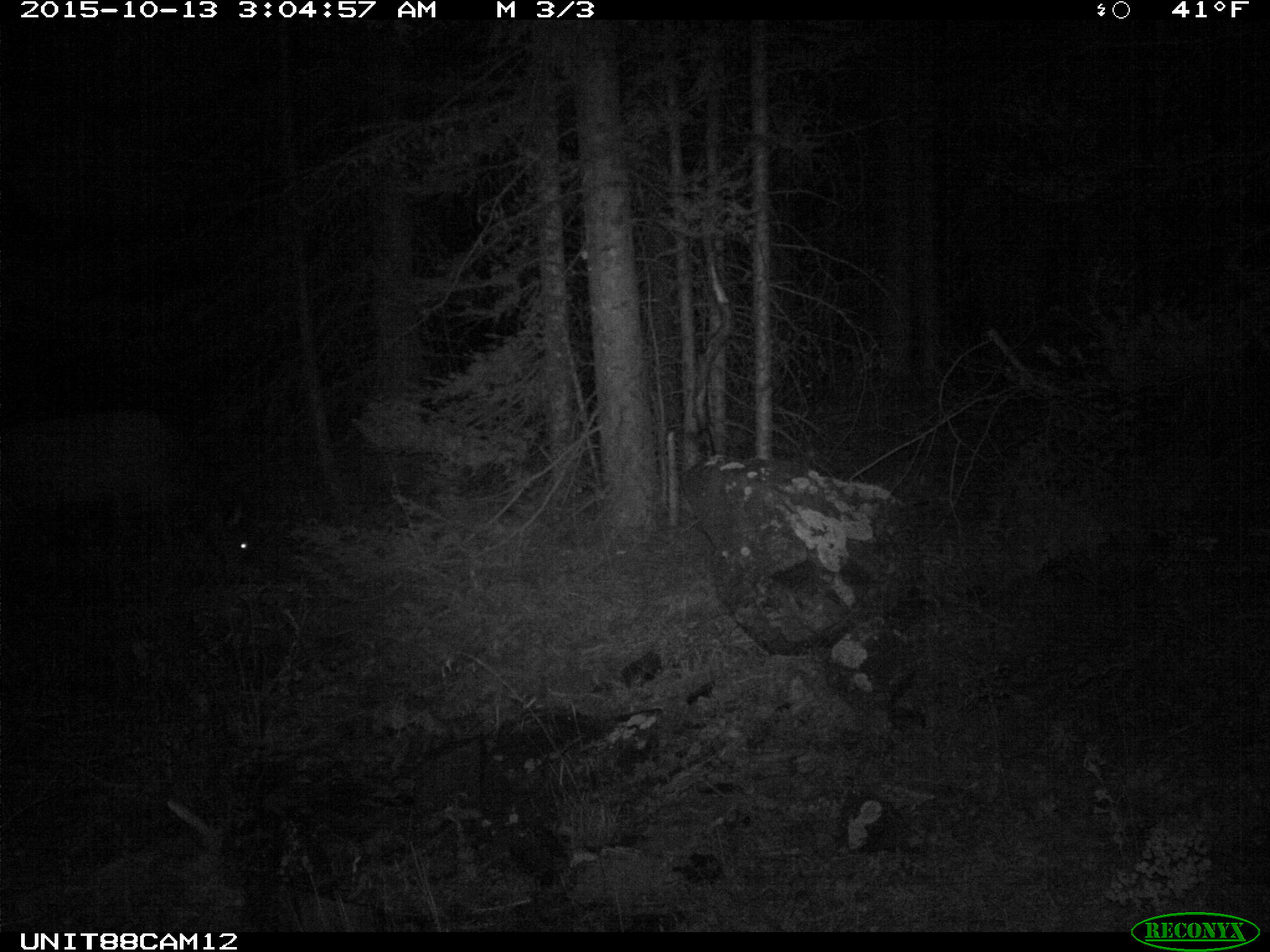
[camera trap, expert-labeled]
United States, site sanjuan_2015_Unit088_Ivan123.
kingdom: Animalia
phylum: Chordata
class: Mammalia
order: Artiodactyla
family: Cervidae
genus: Cervus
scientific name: Cervus elaphus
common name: red deer